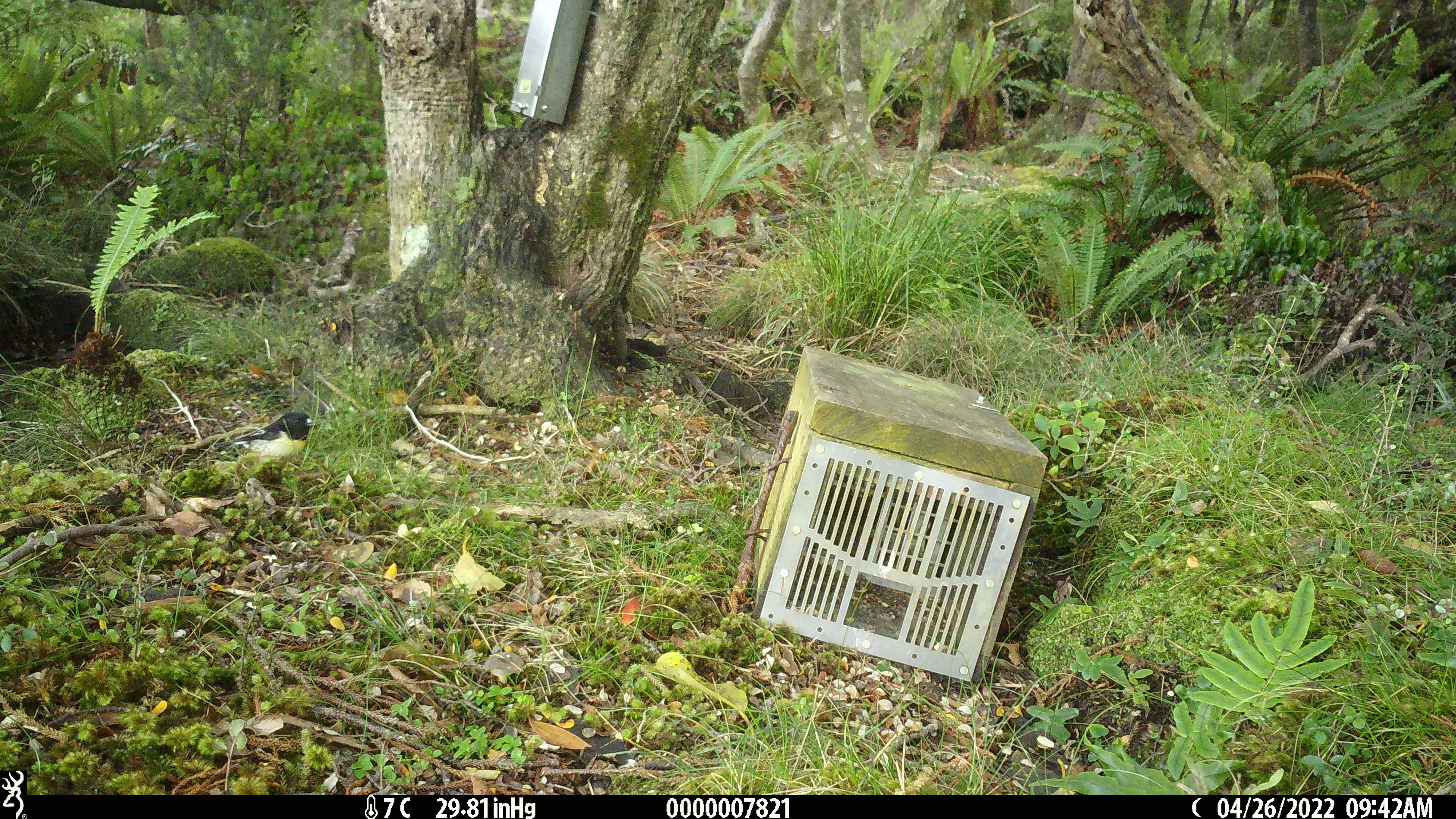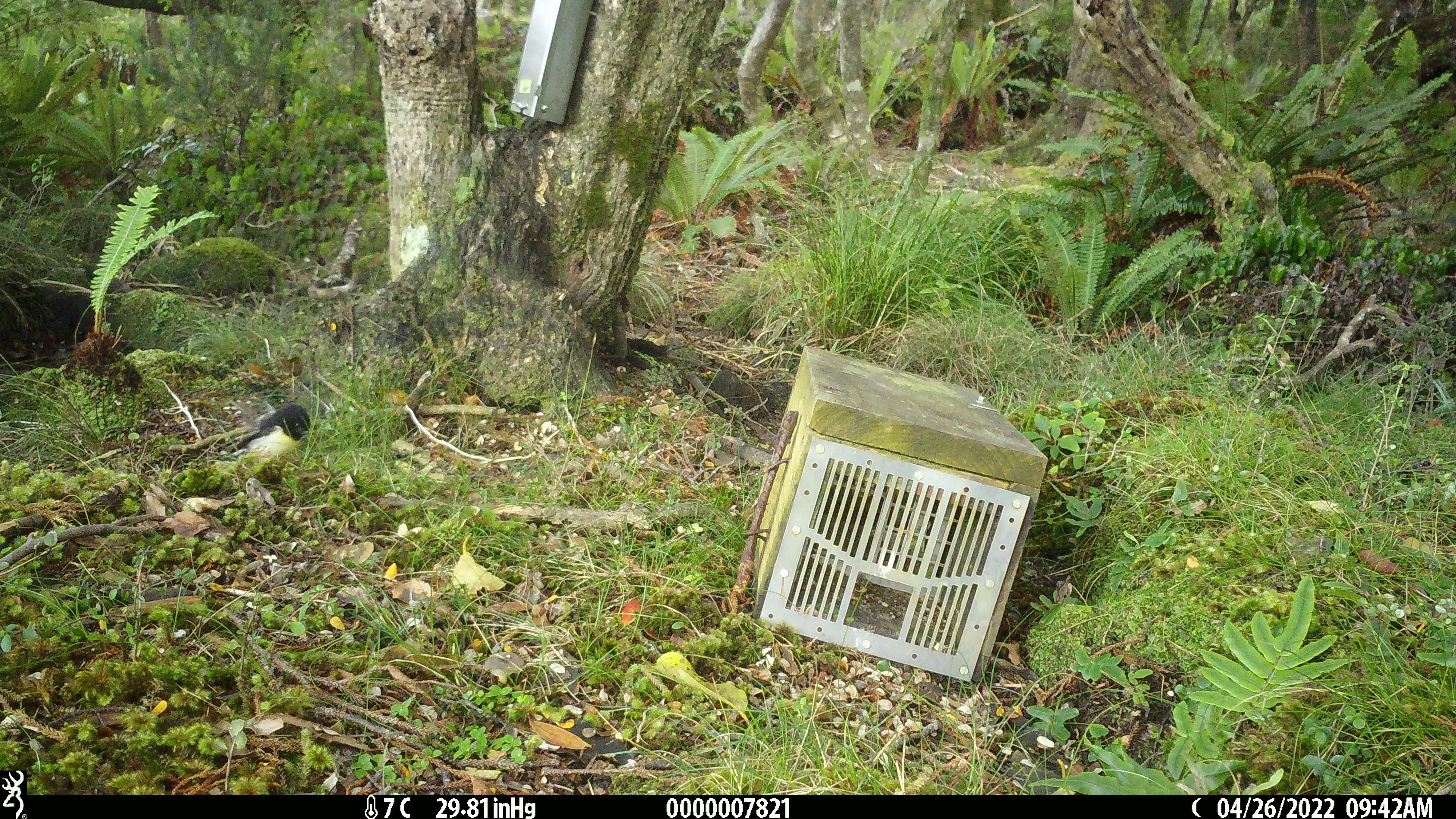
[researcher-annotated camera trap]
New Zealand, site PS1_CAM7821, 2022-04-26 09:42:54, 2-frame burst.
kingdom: Animalia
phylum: Chordata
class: Aves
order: Passeriformes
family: Petroicidae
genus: Petroica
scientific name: Petroica macrocephala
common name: tomtit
Tomtit (Petroica macrocephala).